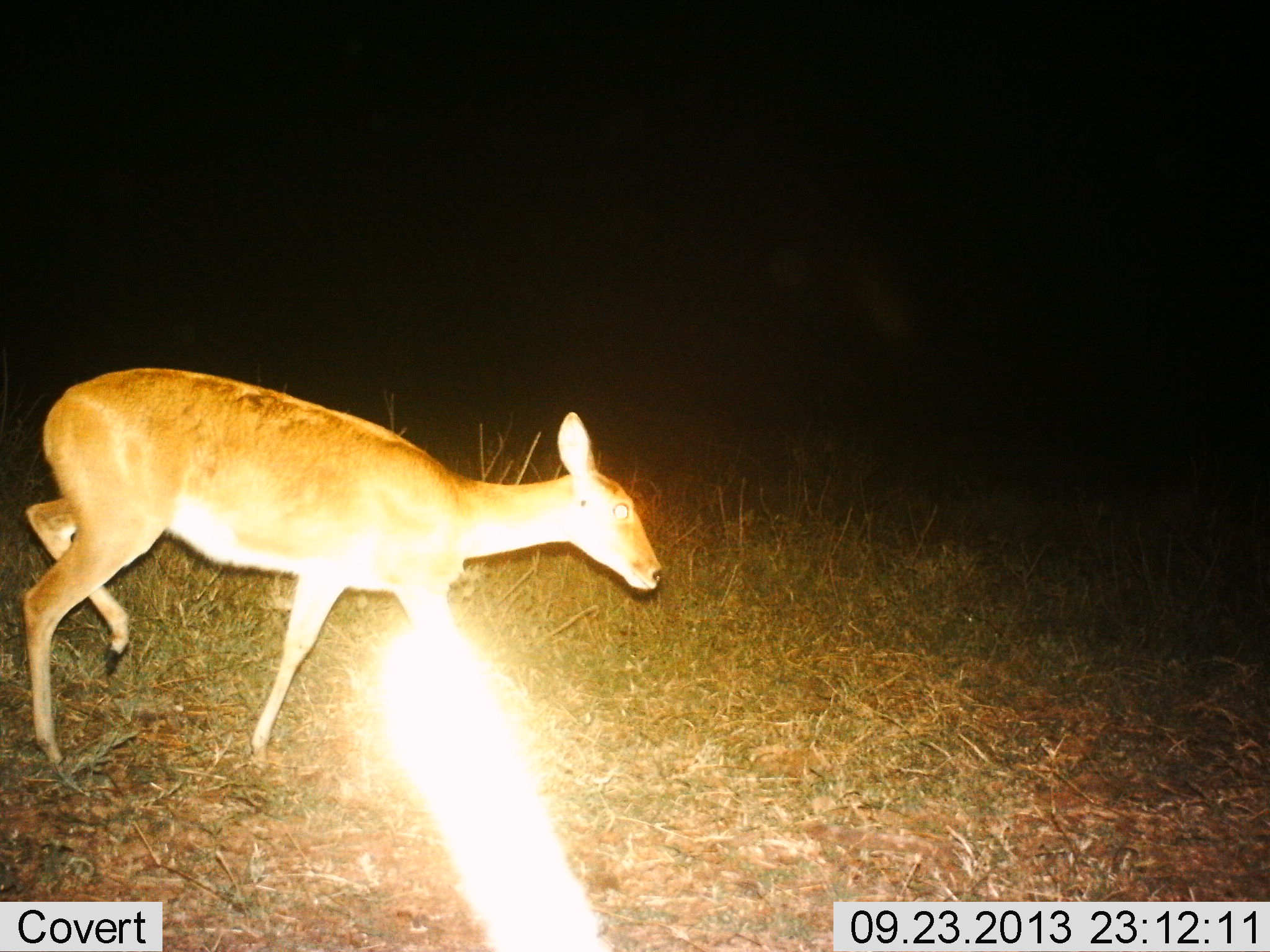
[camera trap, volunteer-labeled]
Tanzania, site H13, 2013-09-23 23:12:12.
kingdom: Animalia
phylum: Chordata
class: Mammalia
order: Artiodactyla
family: Bovidae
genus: Redunca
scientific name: Redunca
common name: reedbuck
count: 1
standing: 7%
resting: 0%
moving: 93%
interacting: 0%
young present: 0%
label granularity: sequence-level